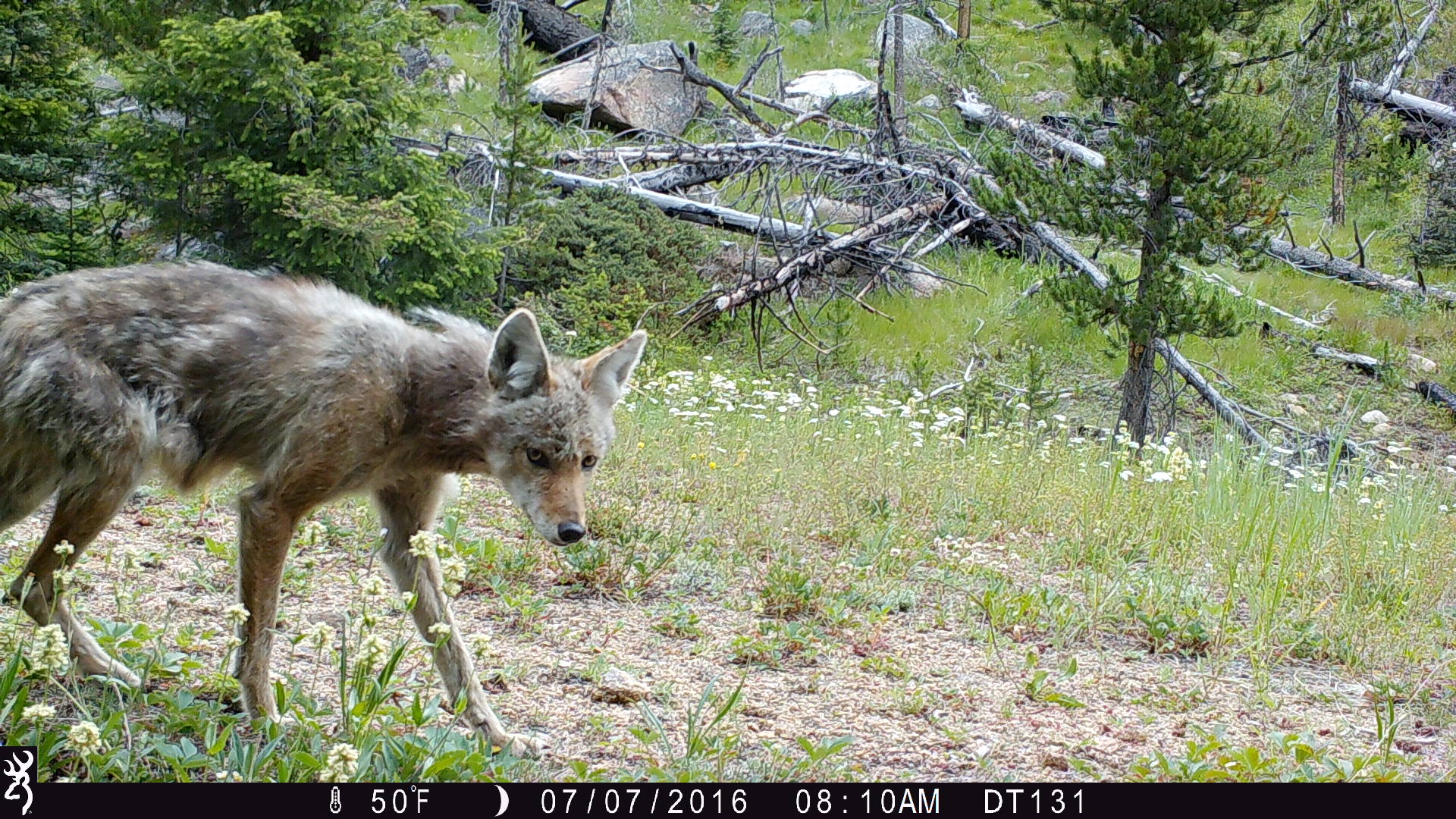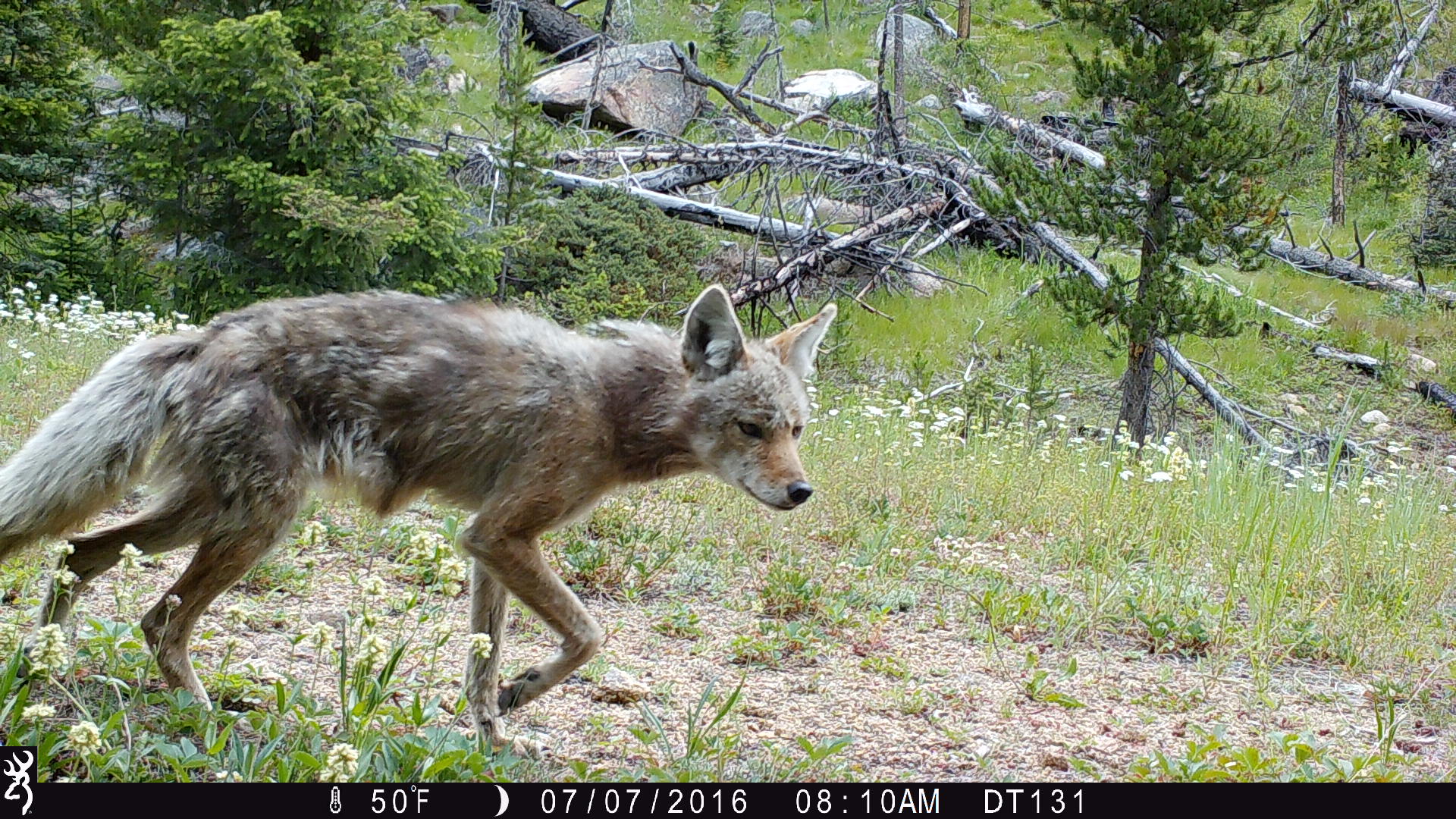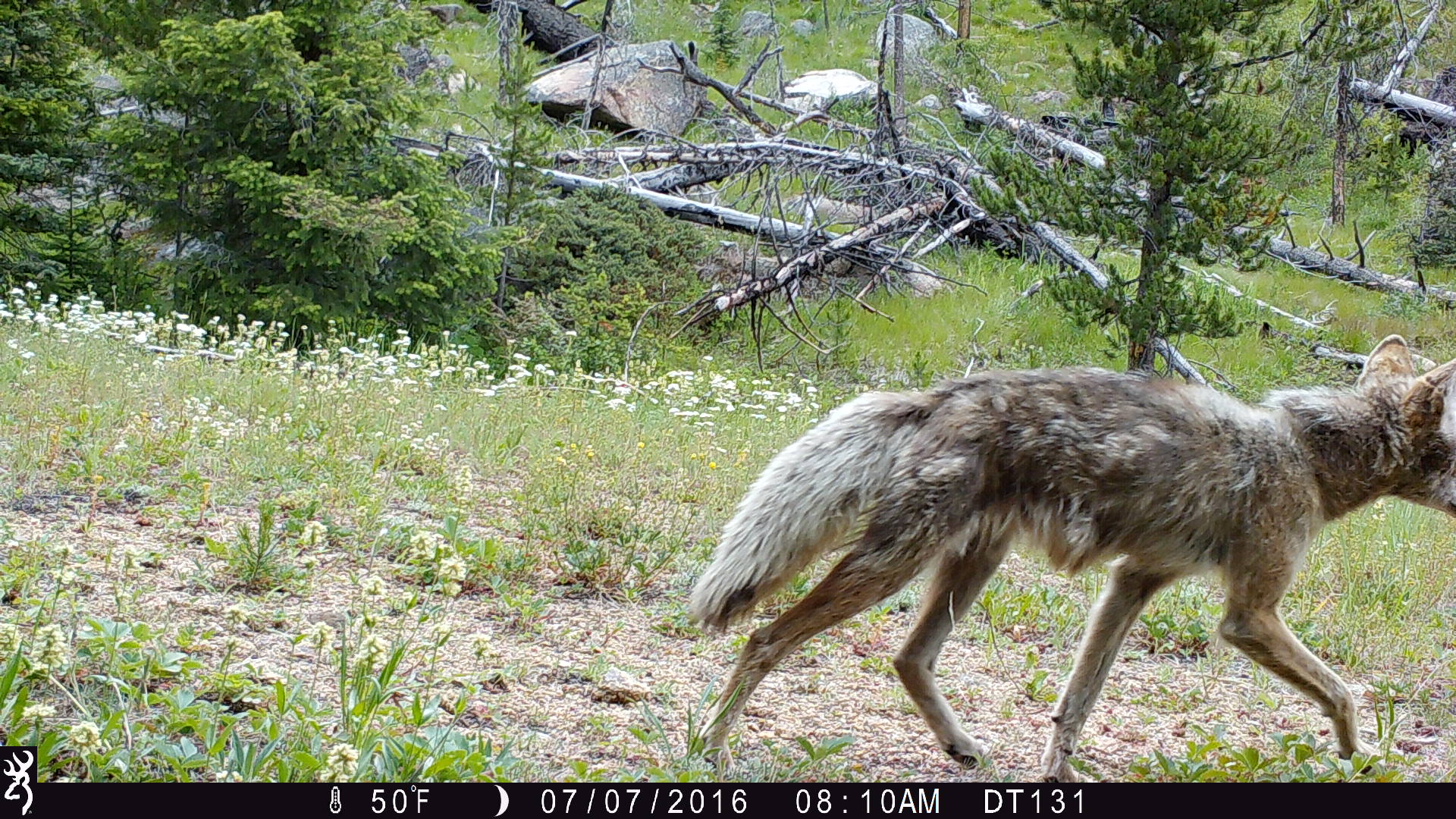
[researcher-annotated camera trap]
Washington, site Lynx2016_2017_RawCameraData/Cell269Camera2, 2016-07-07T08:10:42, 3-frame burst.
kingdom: Animalia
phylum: Chordata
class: Mammalia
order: Carnivora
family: Canidae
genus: Canis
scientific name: Canis latrans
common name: coyote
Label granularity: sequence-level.